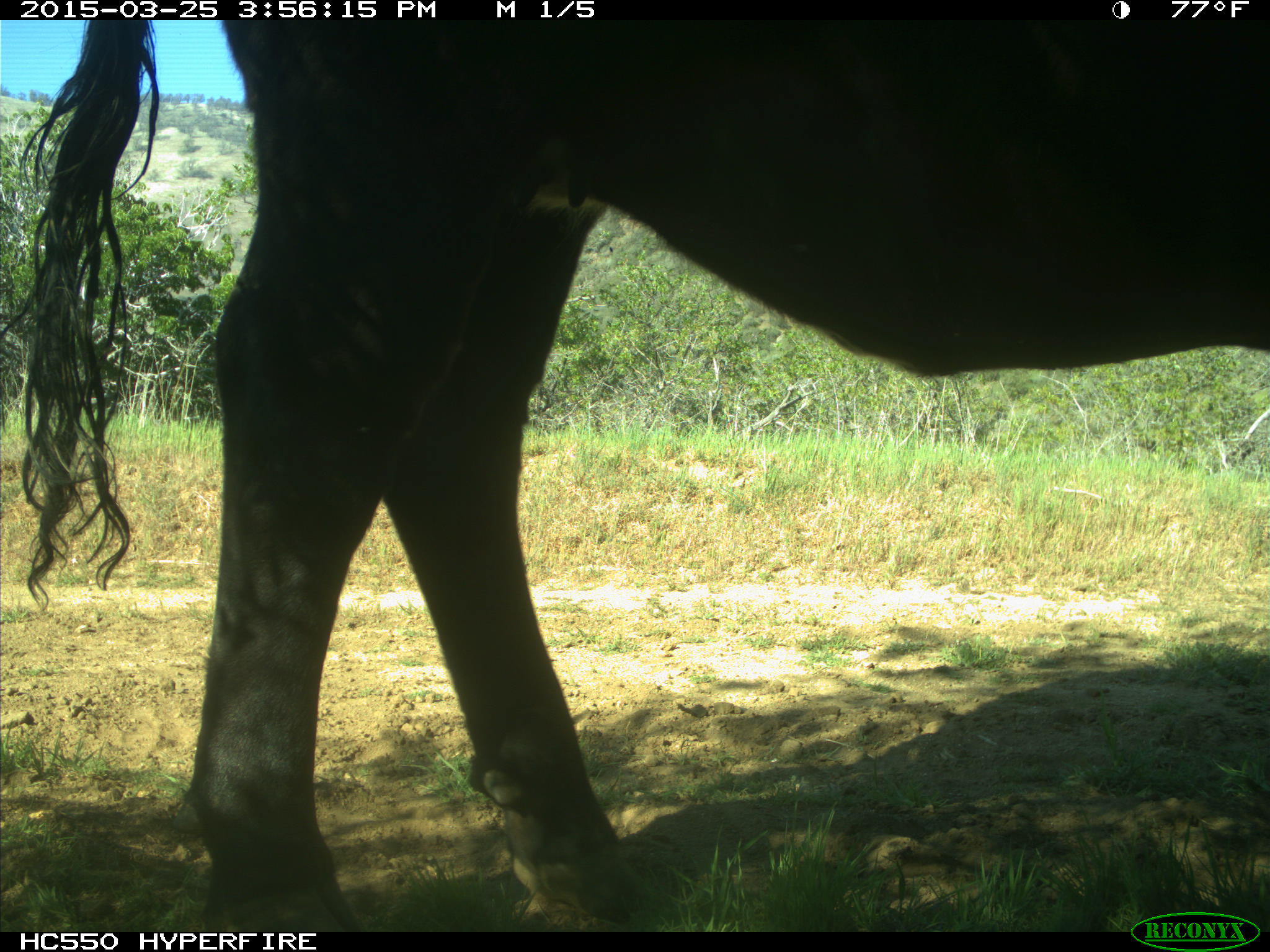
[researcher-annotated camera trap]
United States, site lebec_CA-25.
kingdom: Animalia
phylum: Chordata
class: Mammalia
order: Artiodactyla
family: Bovidae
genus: Bos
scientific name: Bos taurus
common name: domestic cow